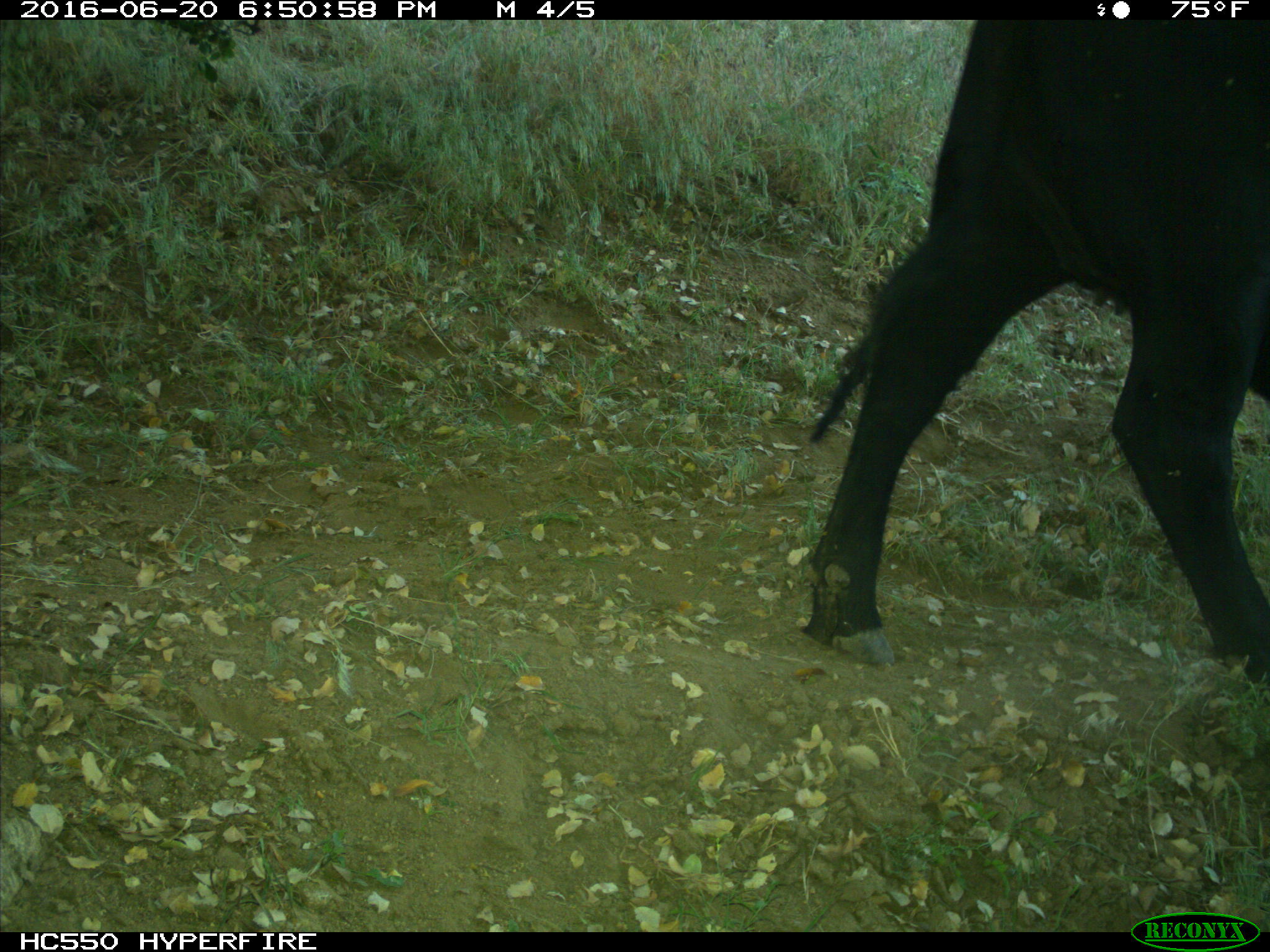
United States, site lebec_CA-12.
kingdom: Animalia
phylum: Chordata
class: Mammalia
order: Artiodactyla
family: Bovidae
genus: Bos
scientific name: Bos taurus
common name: domestic cow